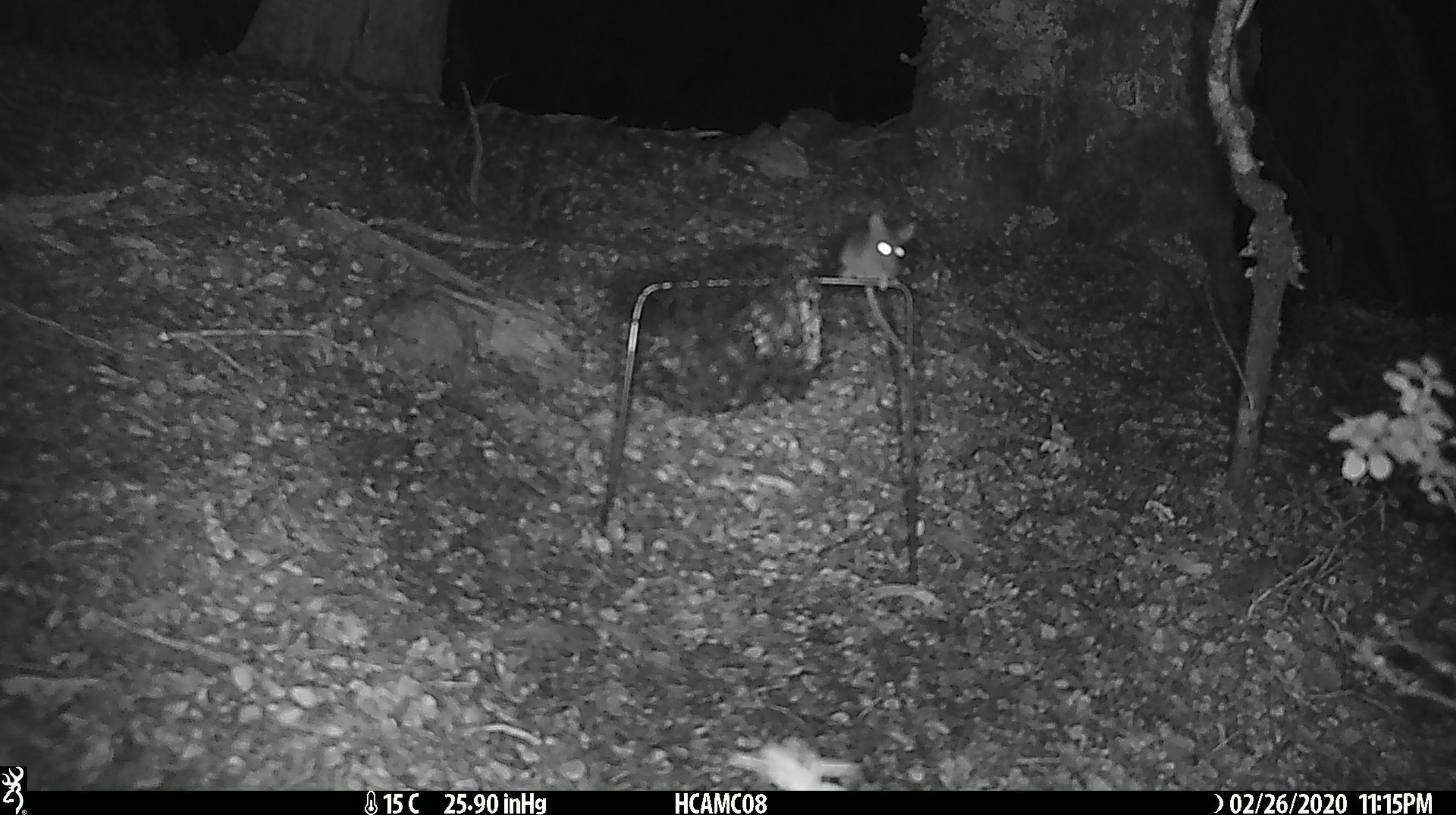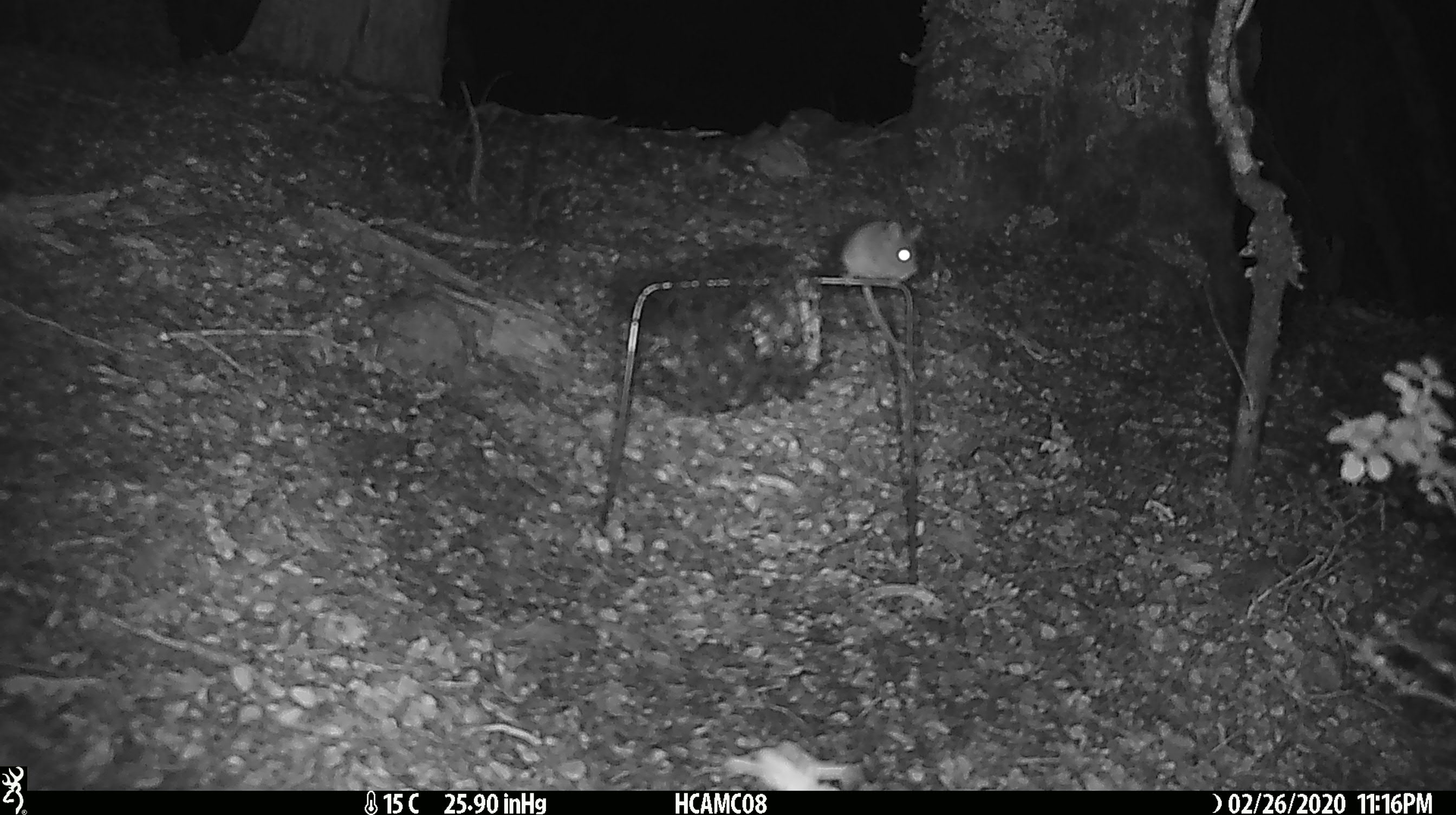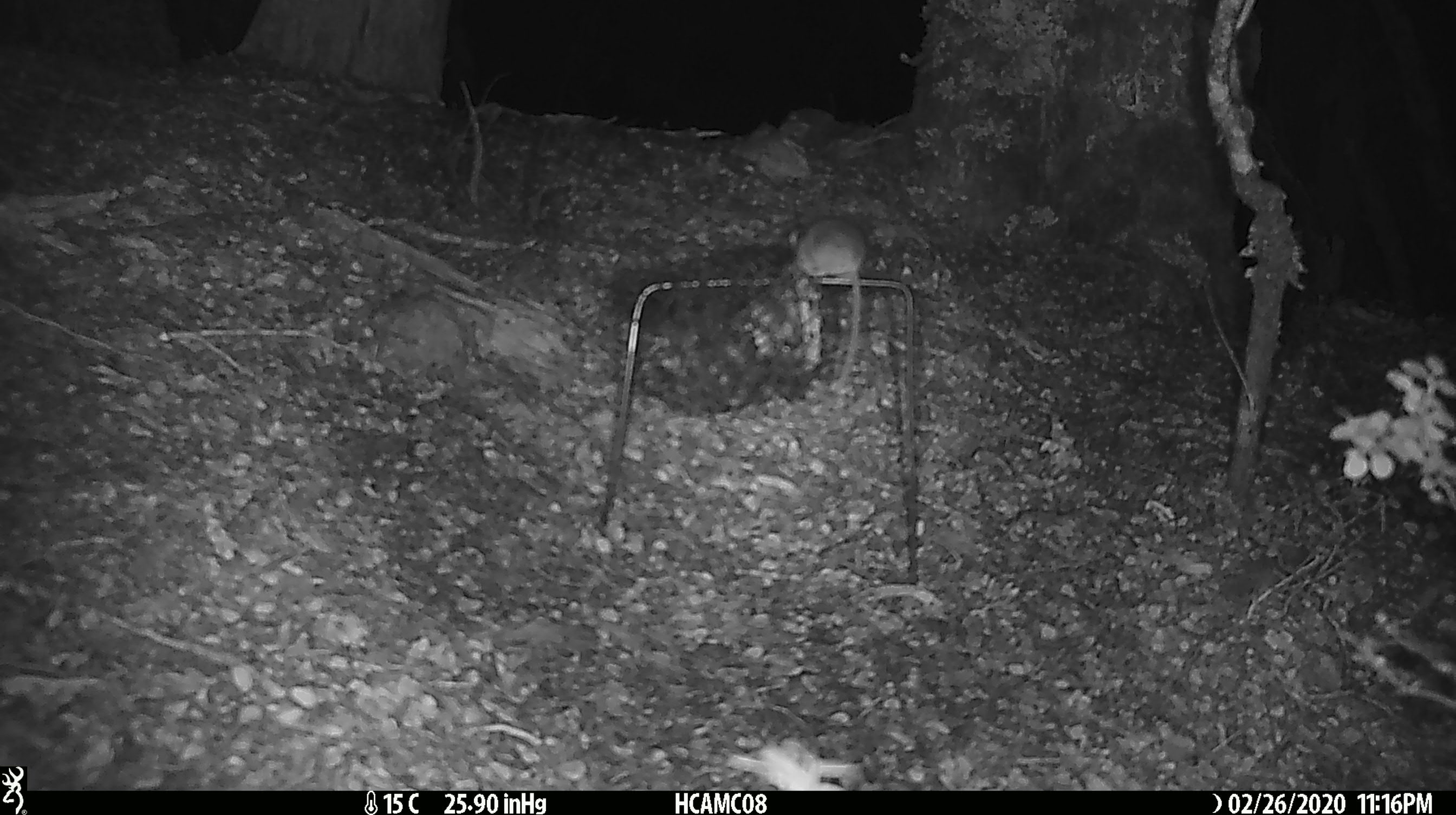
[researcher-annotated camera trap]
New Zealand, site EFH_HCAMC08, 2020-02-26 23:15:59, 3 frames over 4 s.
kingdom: Animalia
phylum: Chordata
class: Mammalia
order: Rodentia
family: Muridae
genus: Mus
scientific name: Mus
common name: mouse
Mouse (Mus).